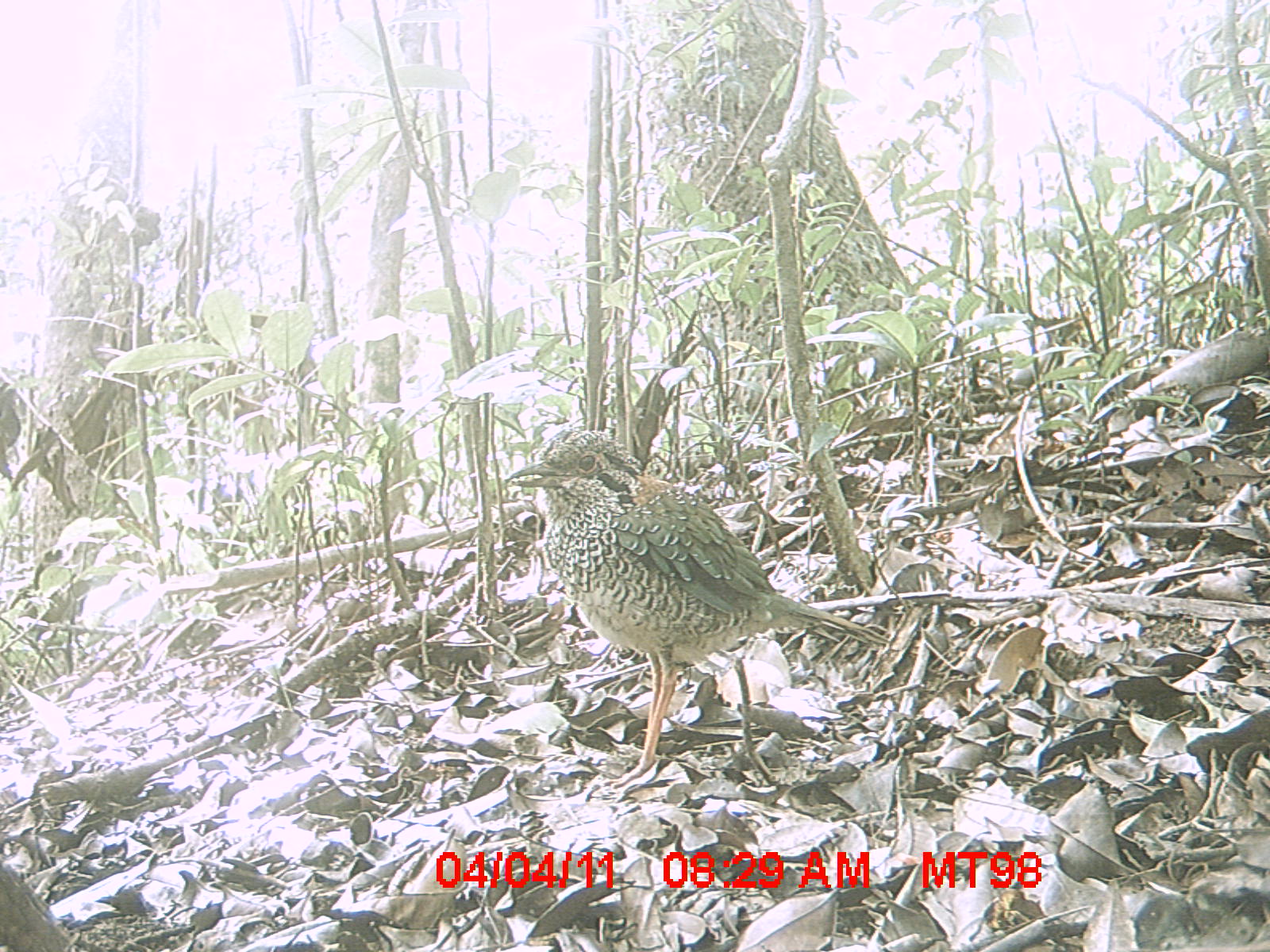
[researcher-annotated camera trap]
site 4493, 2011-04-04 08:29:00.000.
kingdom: Animalia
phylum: Chordata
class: Aves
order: Coraciiformes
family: Brachypteraciidae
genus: Brachypteracias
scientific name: Brachypteracias squamiger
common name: scaly ground roller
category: geobiastes squamiger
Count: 1.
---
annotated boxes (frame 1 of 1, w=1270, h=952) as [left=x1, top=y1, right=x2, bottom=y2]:
geobiastes squamiger: [left=503, top=429, right=892, bottom=787]